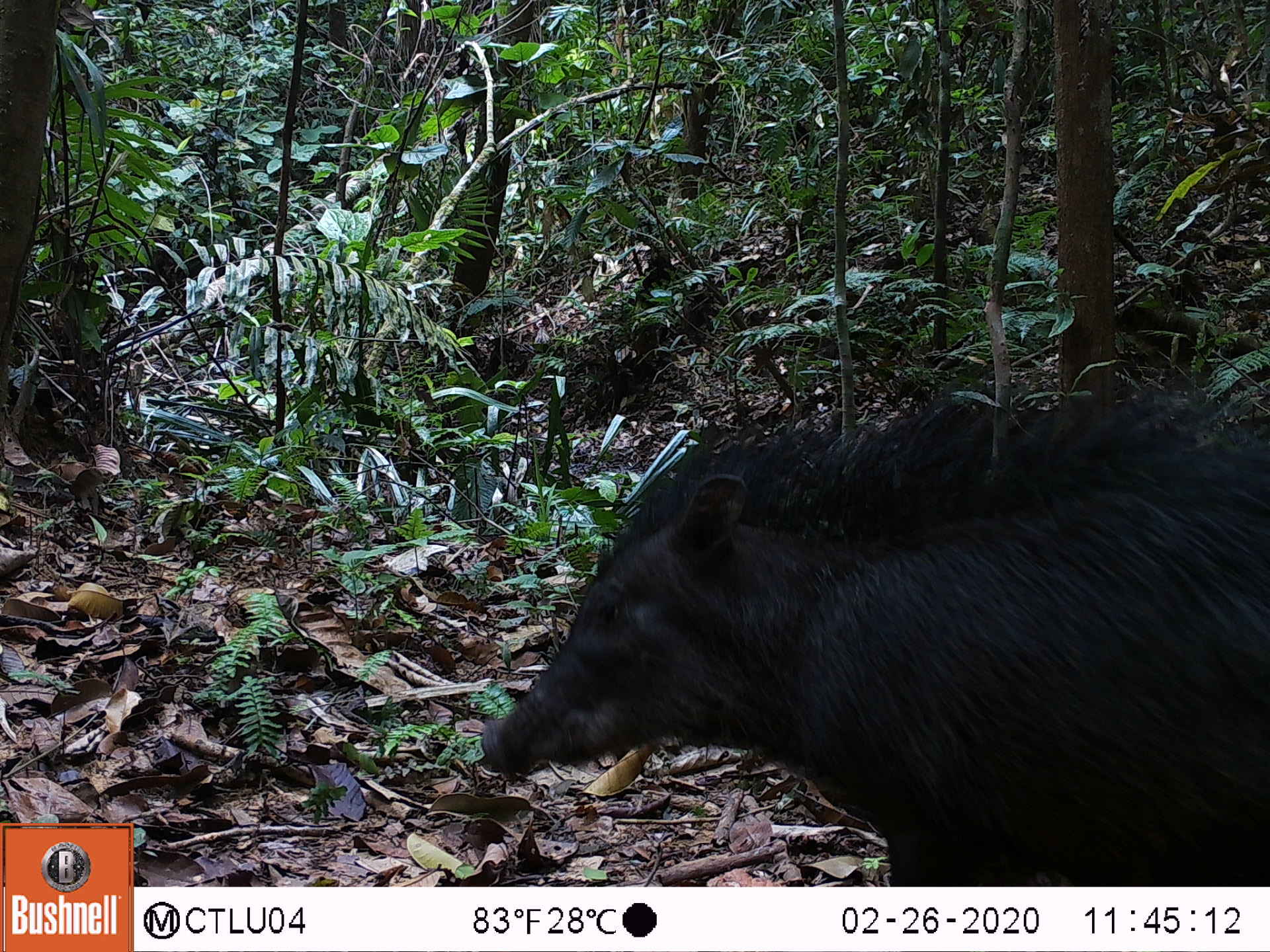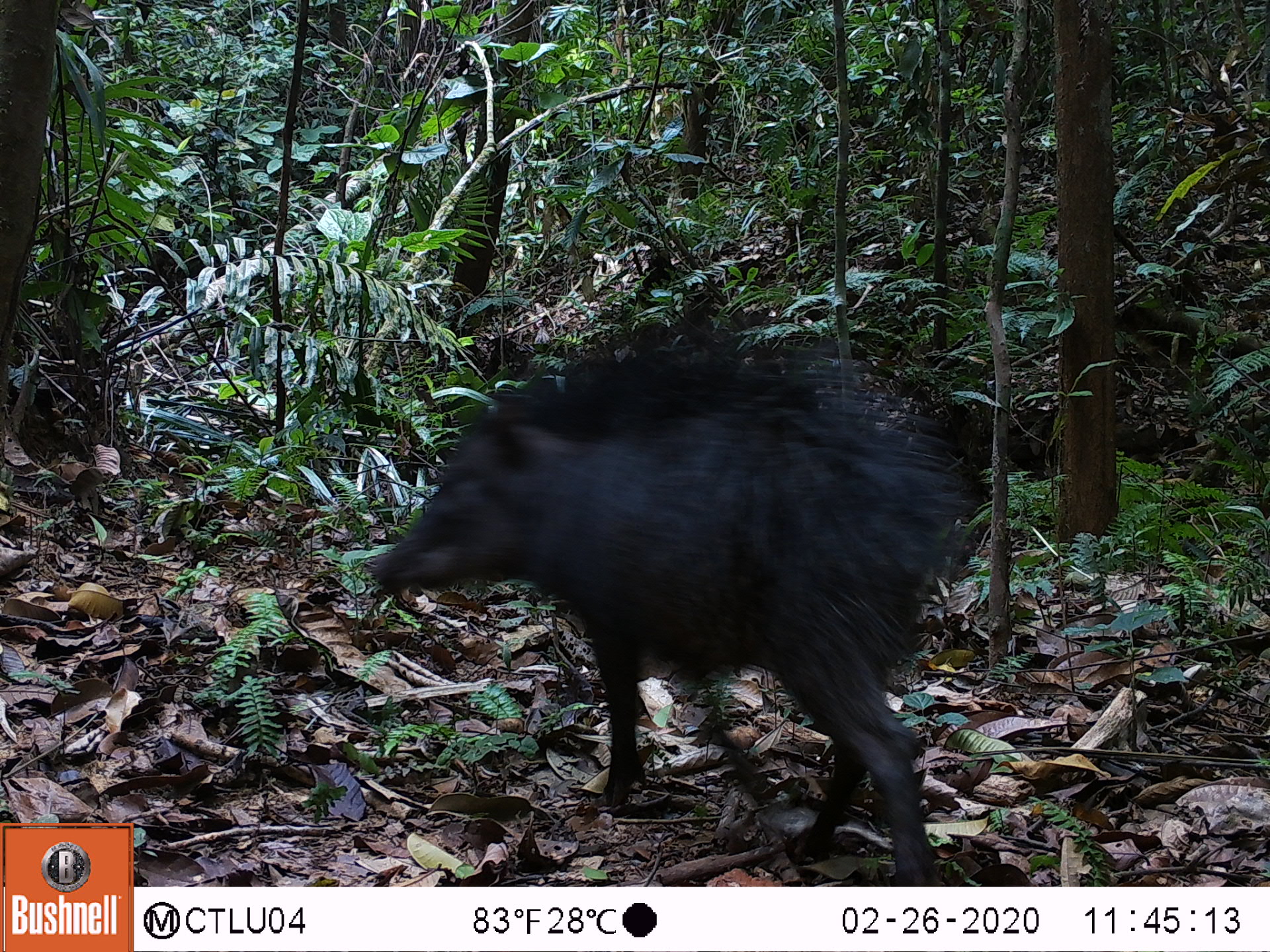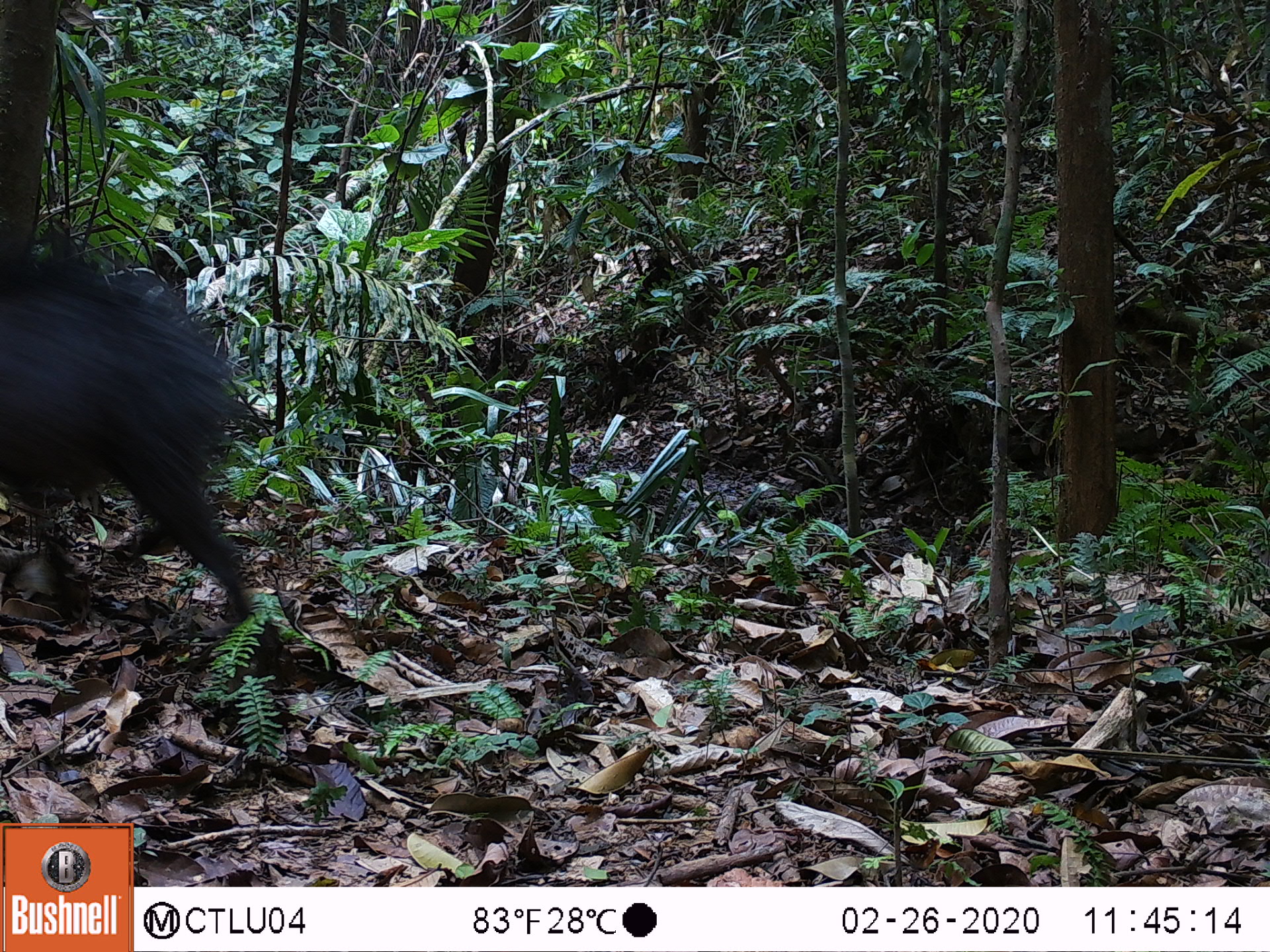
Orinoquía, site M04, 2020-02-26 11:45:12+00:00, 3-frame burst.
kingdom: Animalia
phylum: Chordata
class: Mammalia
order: Artiodactyla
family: Tayassuidae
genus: Tayassu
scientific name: Tayassu pecari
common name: white-lipped peccary